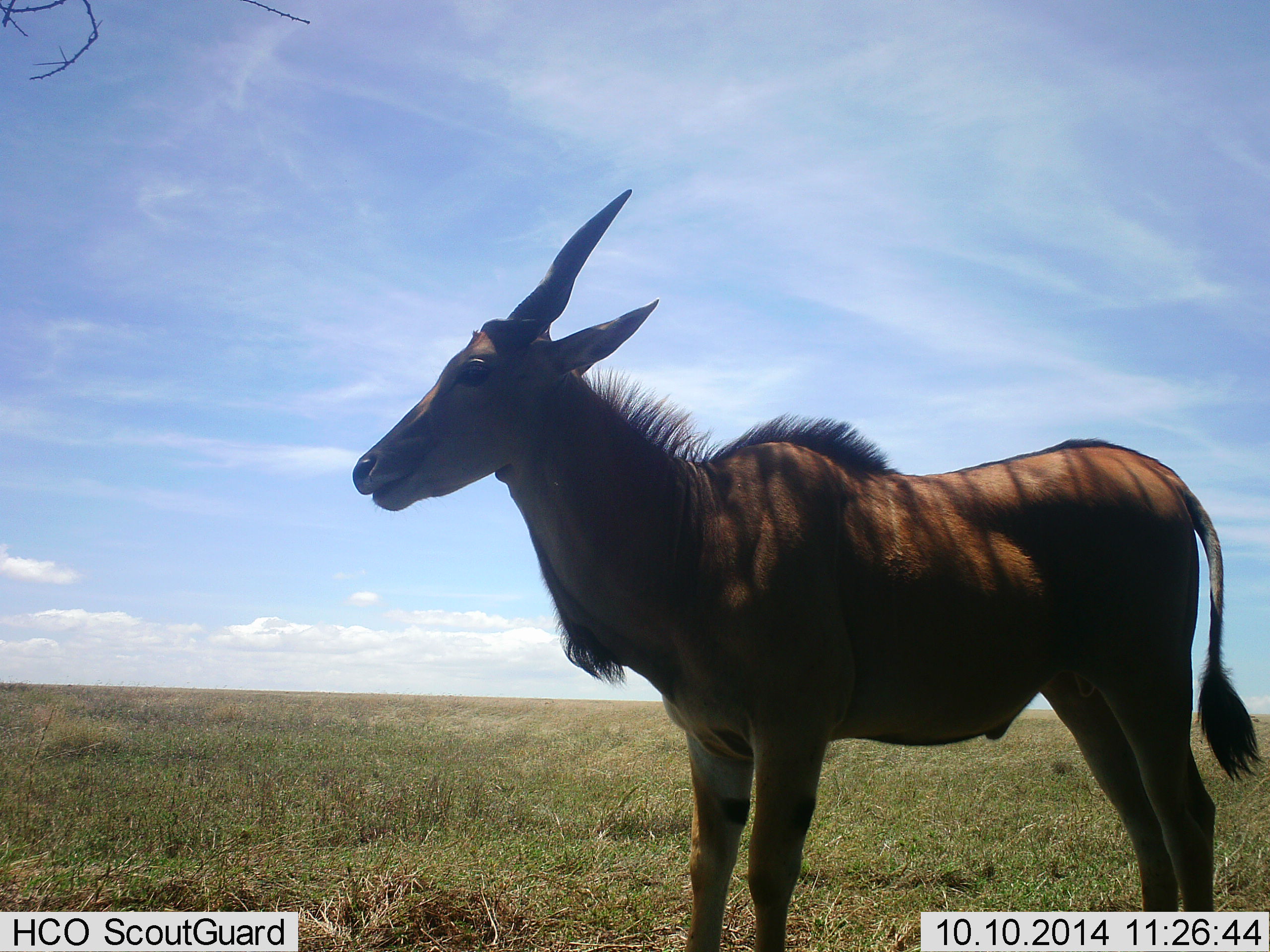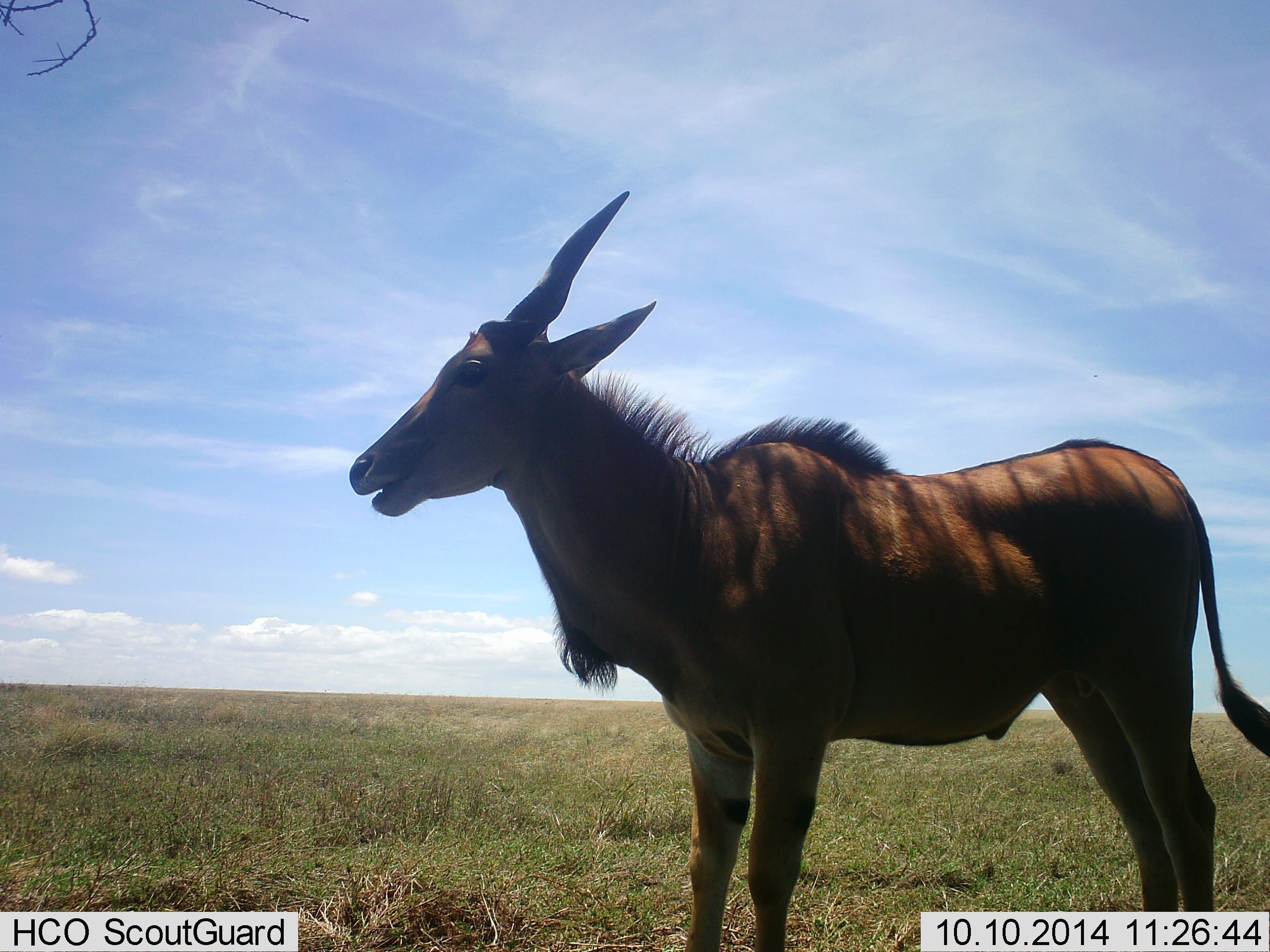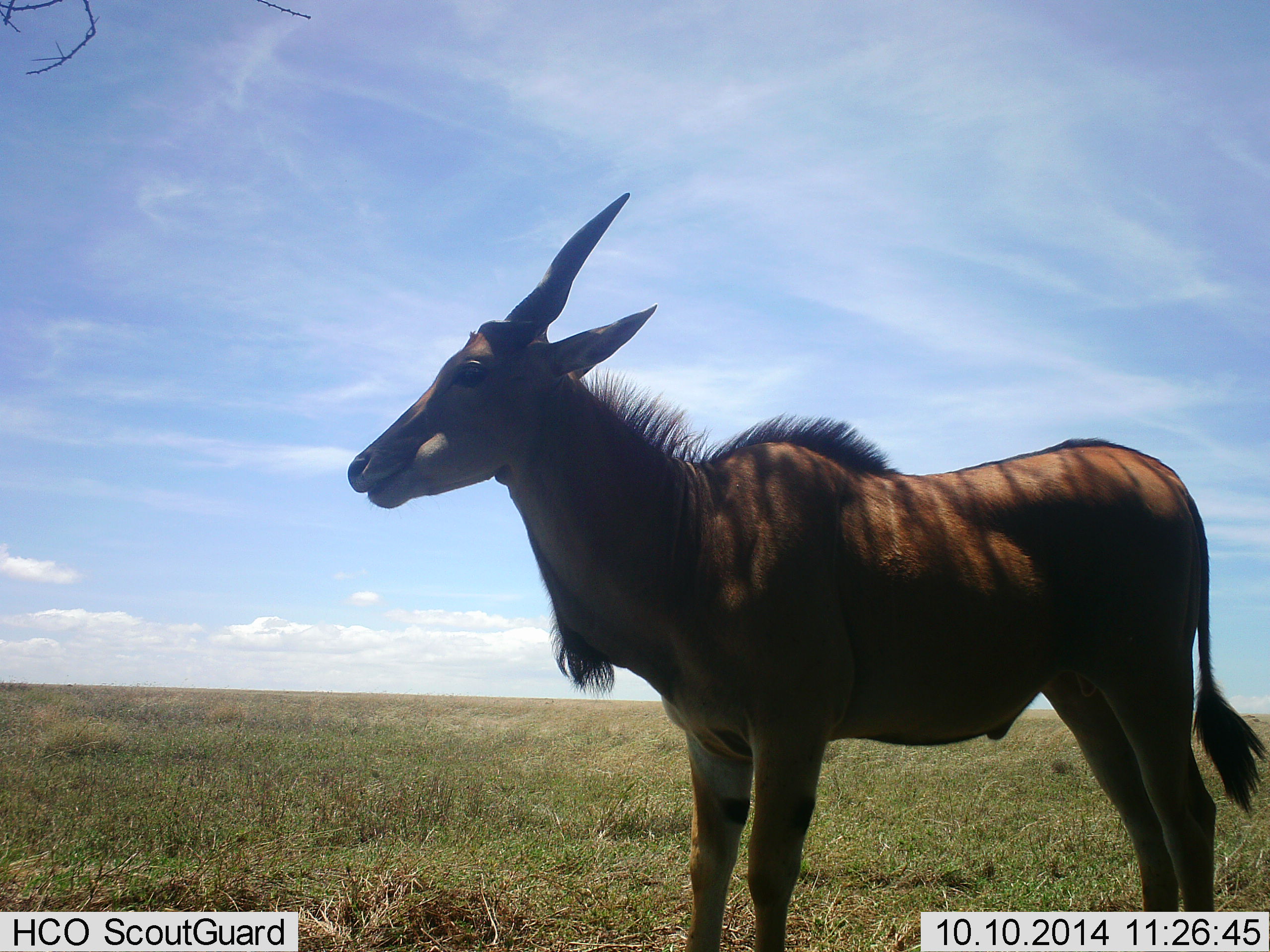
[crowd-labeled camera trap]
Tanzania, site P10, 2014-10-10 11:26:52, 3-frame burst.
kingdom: Animalia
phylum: Chordata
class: Mammalia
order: Artiodactyla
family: Bovidae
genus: Tragelaphus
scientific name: Tragelaphus oryx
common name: eland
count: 1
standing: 90%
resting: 0%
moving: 0%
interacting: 0%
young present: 0%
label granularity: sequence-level